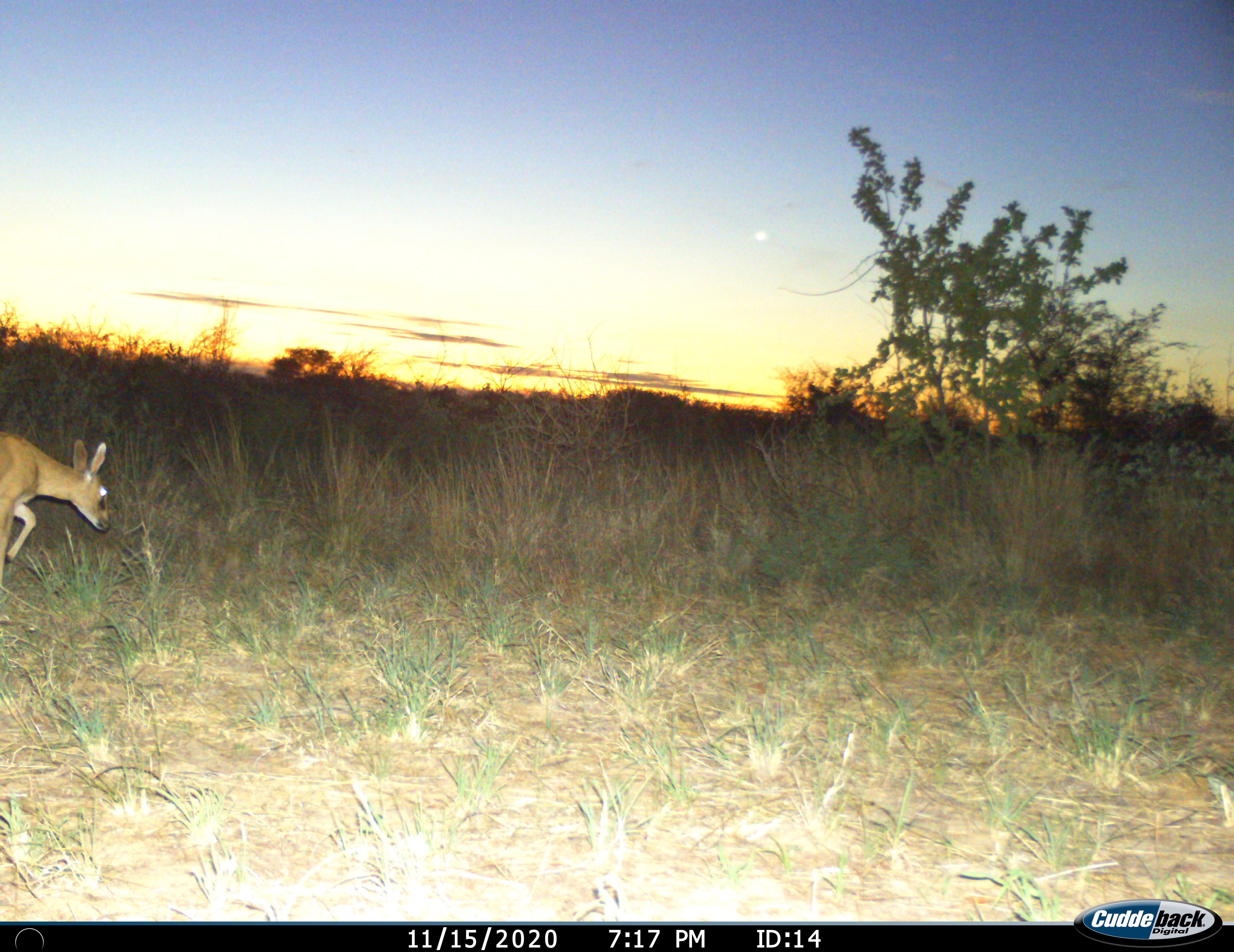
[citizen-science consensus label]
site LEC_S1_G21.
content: unidentified animal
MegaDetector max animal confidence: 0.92